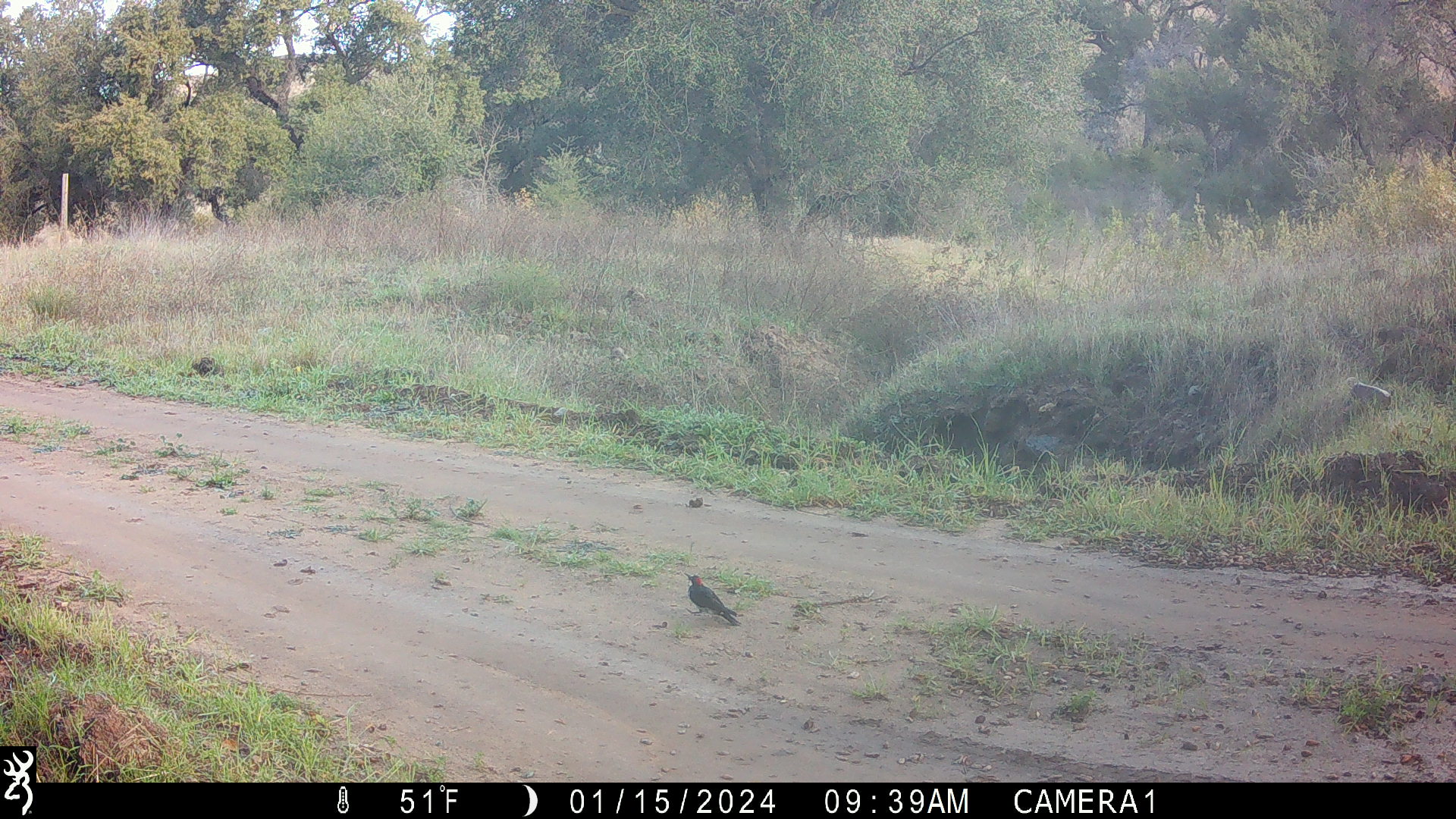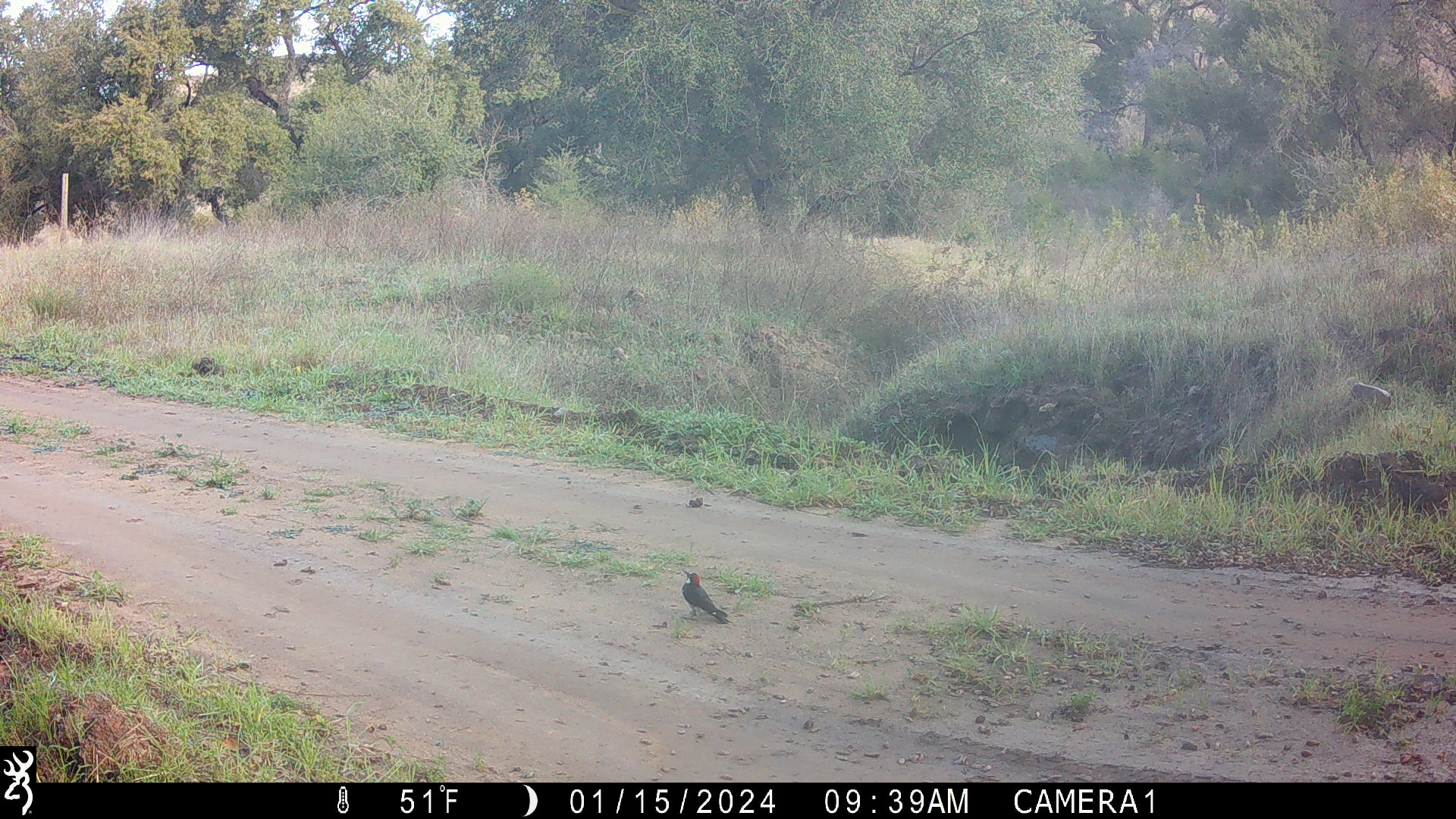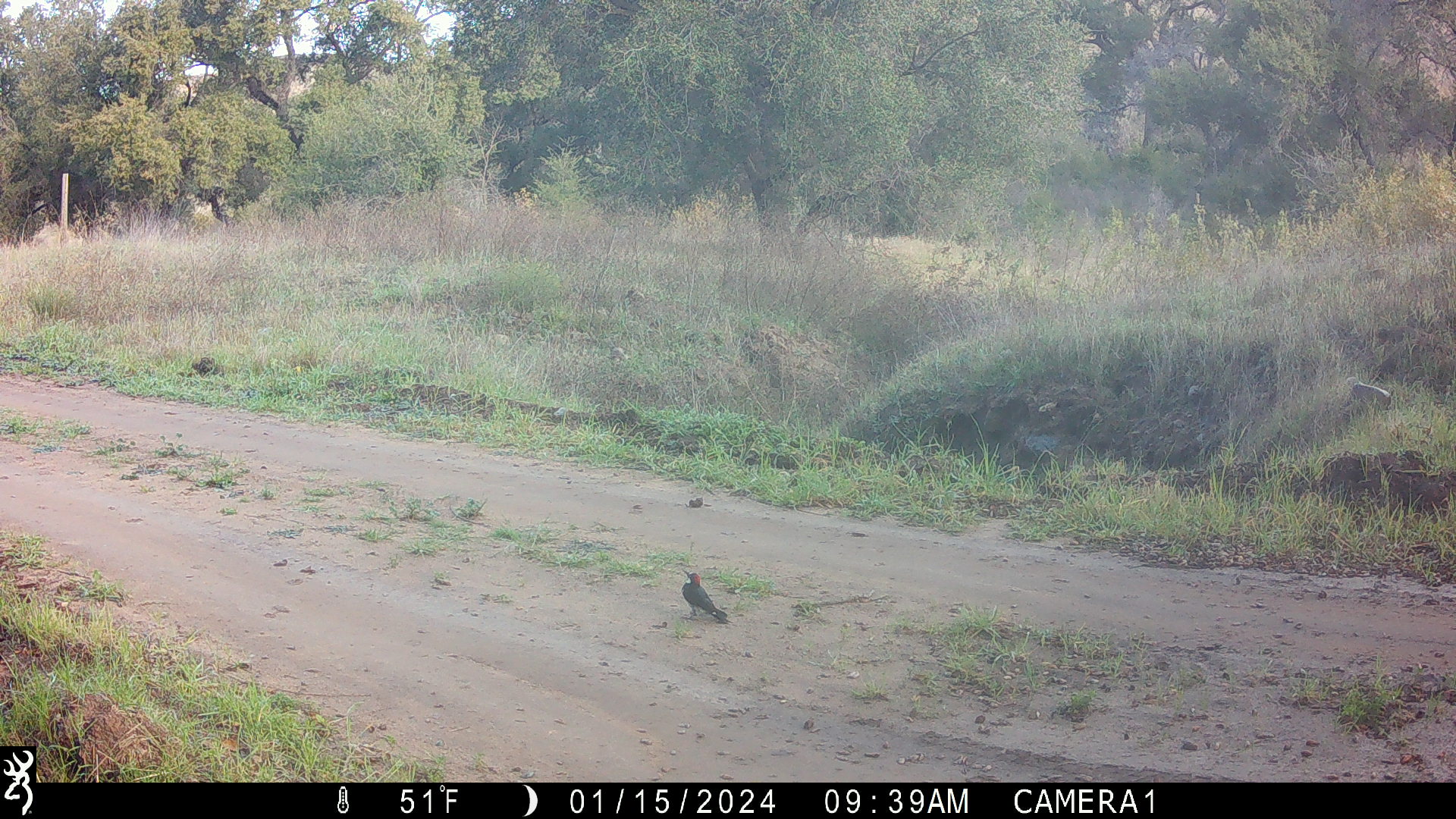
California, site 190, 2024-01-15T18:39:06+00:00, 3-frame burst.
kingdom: Animalia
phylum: Chordata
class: Aves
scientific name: Aves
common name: bird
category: unknown bird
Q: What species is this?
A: Unknown bird (bird) (Aves).